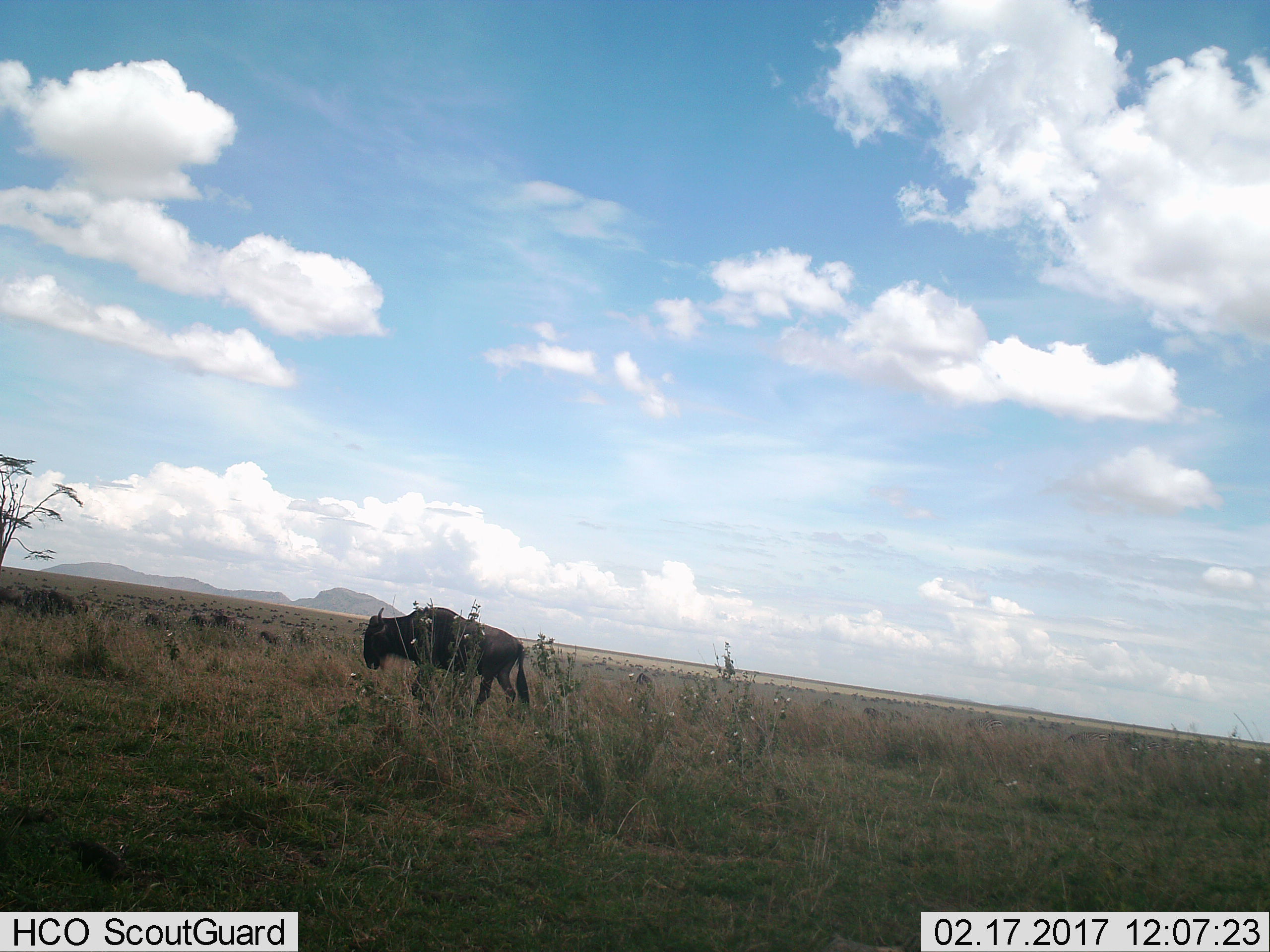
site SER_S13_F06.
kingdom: Animalia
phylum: Chordata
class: Mammalia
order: Artiodactyla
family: Bovidae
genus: Connochaetes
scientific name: Connochaetes taurinus taurinus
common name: blue wildebeest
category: wildebeestblue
Wildebeestblue (blue wildebeest) (Connochaetes taurinus taurinus), count 1. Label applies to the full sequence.